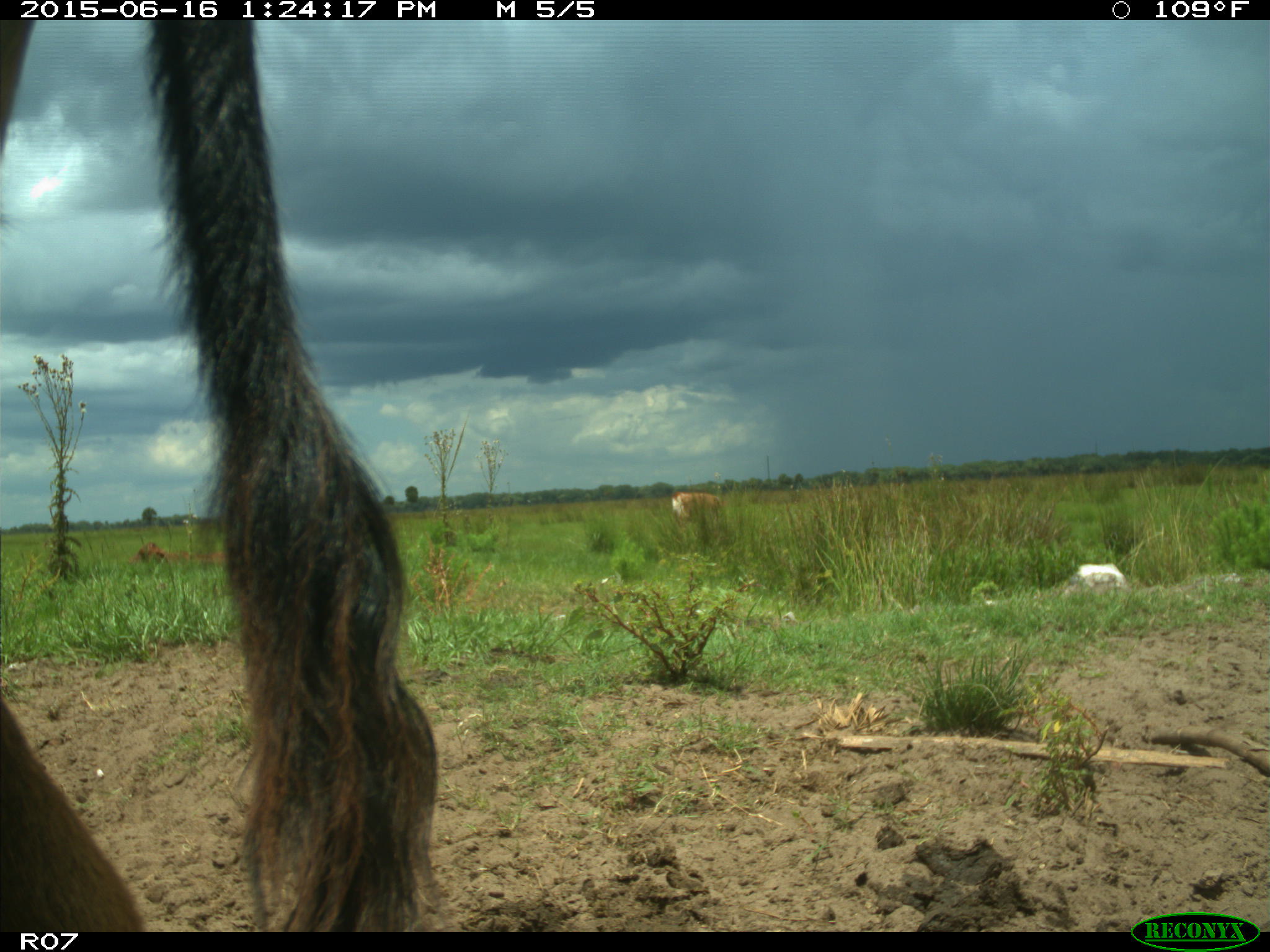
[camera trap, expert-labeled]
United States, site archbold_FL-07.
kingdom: Animalia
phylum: Chordata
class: Mammalia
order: Artiodactyla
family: Bovidae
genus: Bos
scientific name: Bos taurus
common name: domestic cow